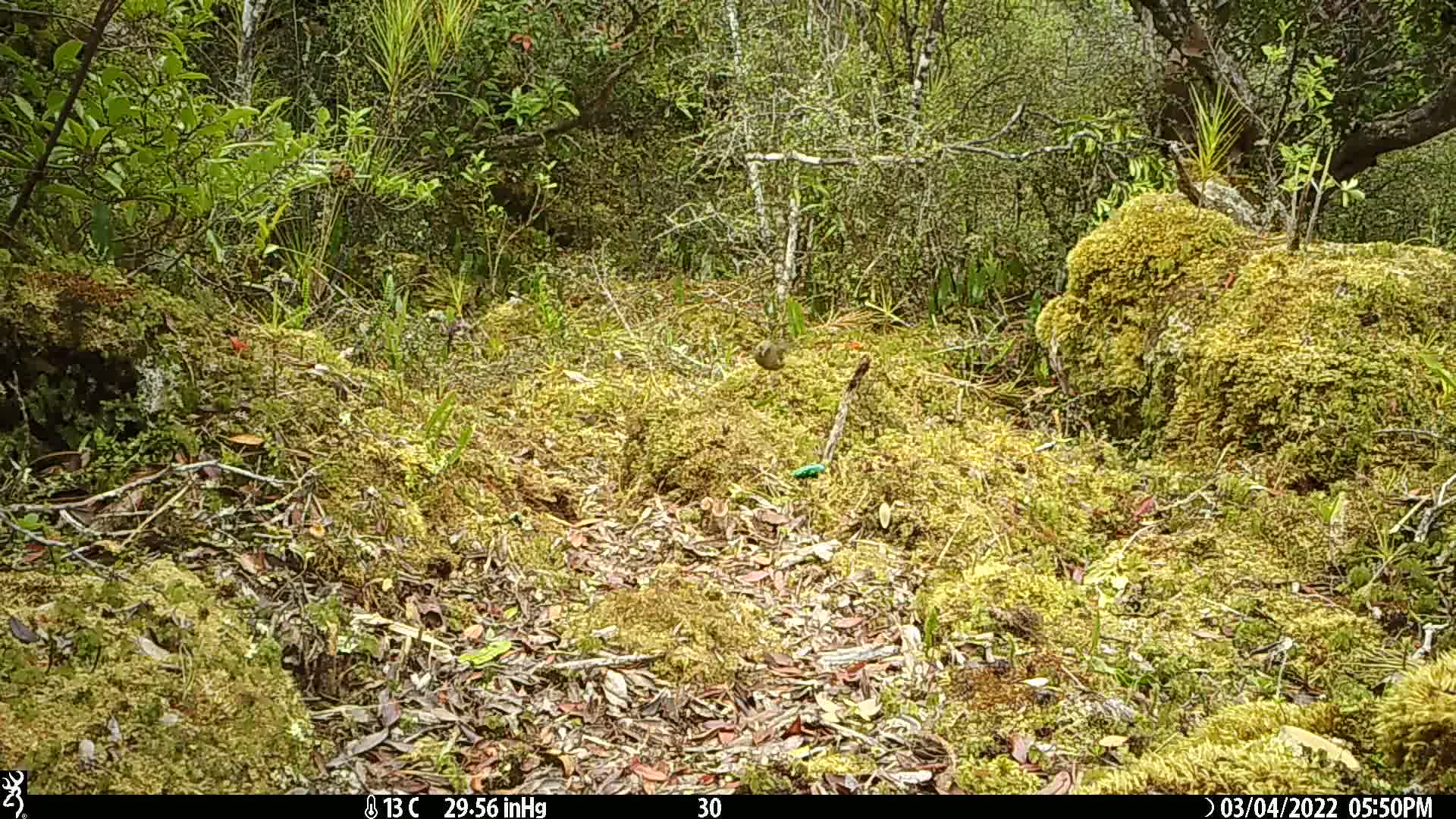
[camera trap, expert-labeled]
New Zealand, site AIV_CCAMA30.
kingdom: Animalia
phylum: Chordata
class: Aves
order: Passeriformes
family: Meliphagidae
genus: Anthornis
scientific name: Anthornis melanura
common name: new zealand bellbird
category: bellbird